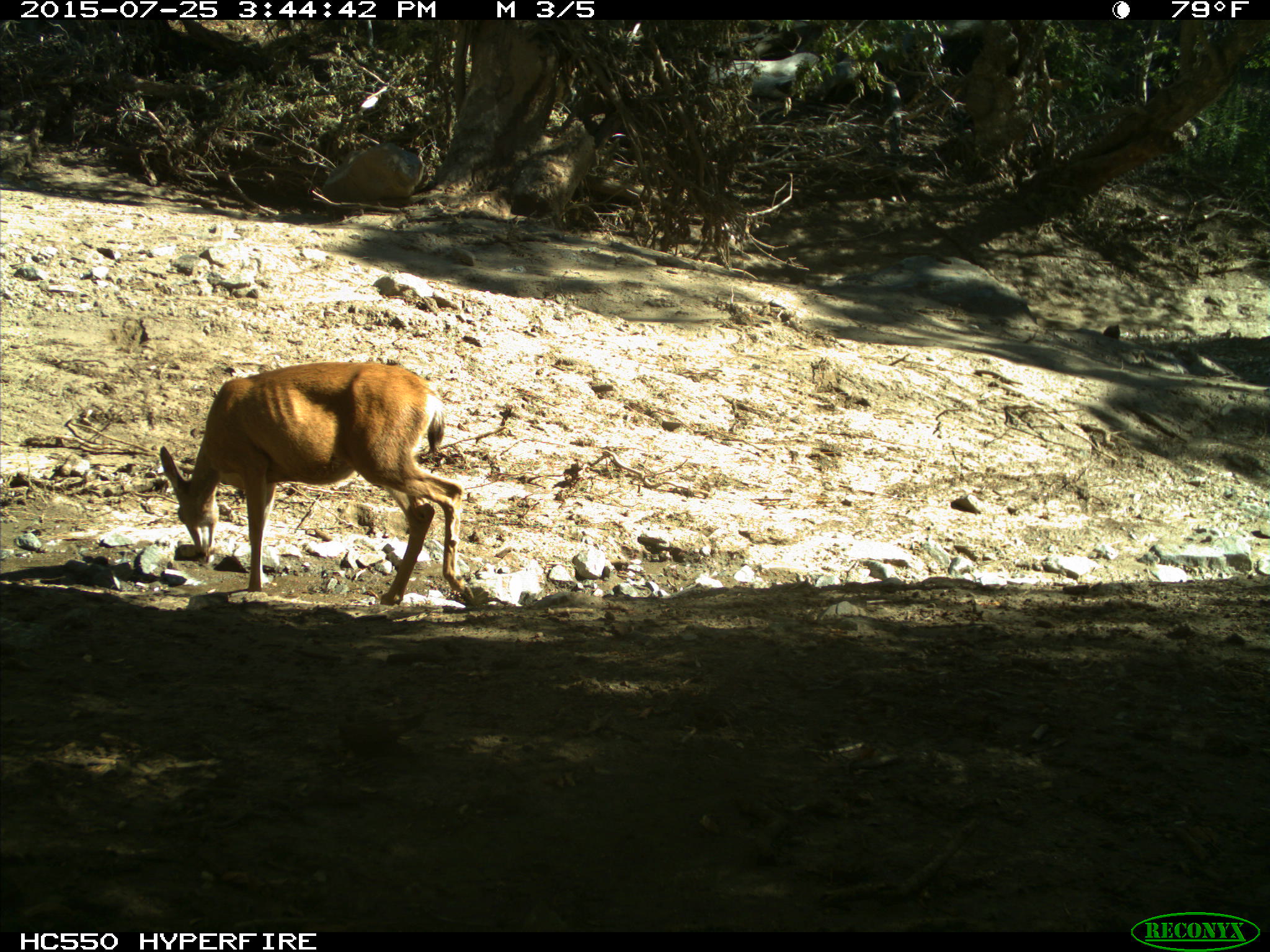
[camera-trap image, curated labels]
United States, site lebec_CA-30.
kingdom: Animalia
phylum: Chordata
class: Mammalia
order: Artiodactyla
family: Cervidae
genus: Odocoileus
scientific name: Odocoileus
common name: deer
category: unidentified deer